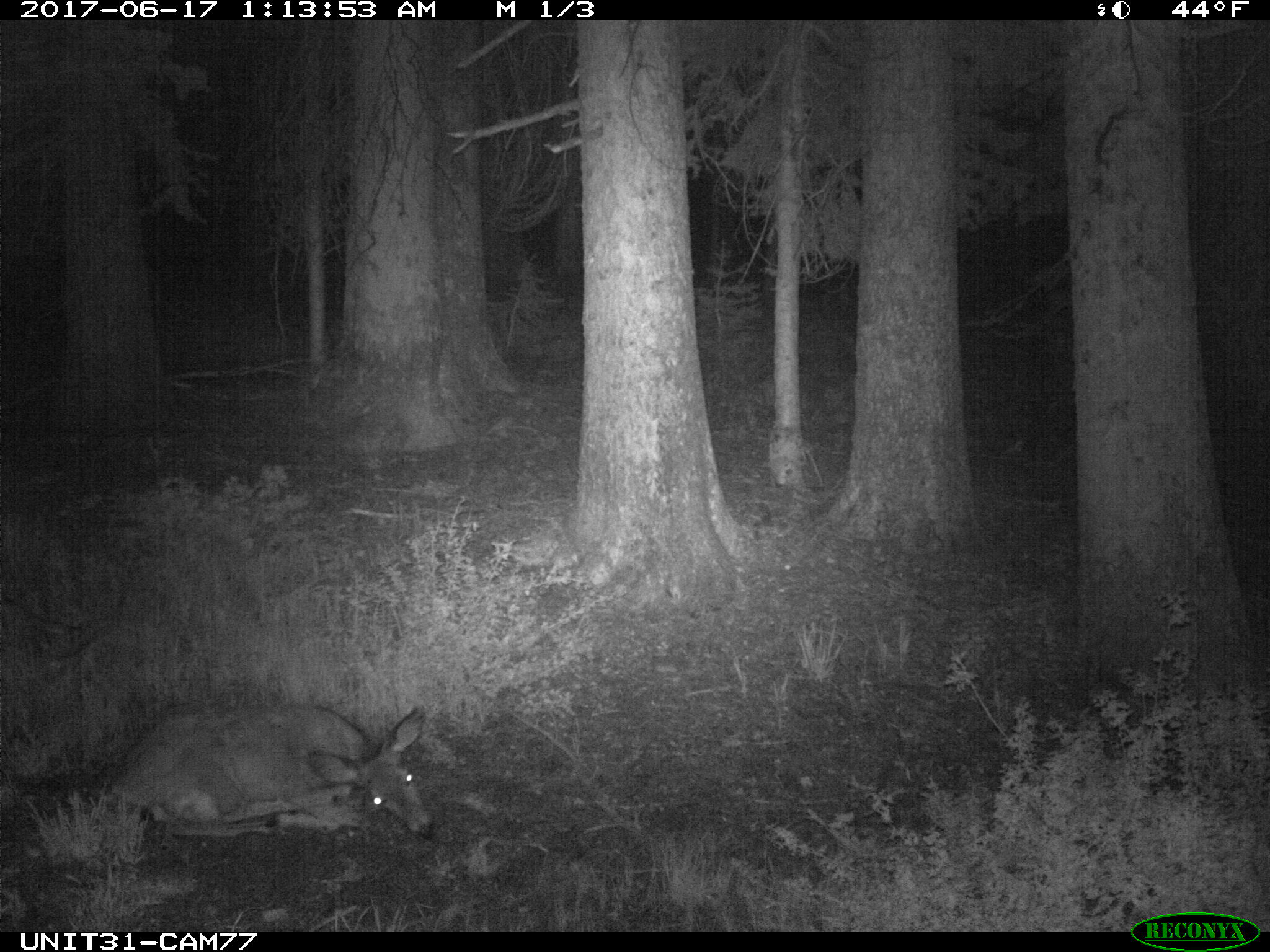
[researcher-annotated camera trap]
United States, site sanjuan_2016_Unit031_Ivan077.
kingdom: Animalia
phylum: Chordata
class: Mammalia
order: Artiodactyla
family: Cervidae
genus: Odocoileus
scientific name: Odocoileus hemionus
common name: mule deer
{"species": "Odocoileus hemionus (mule deer)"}